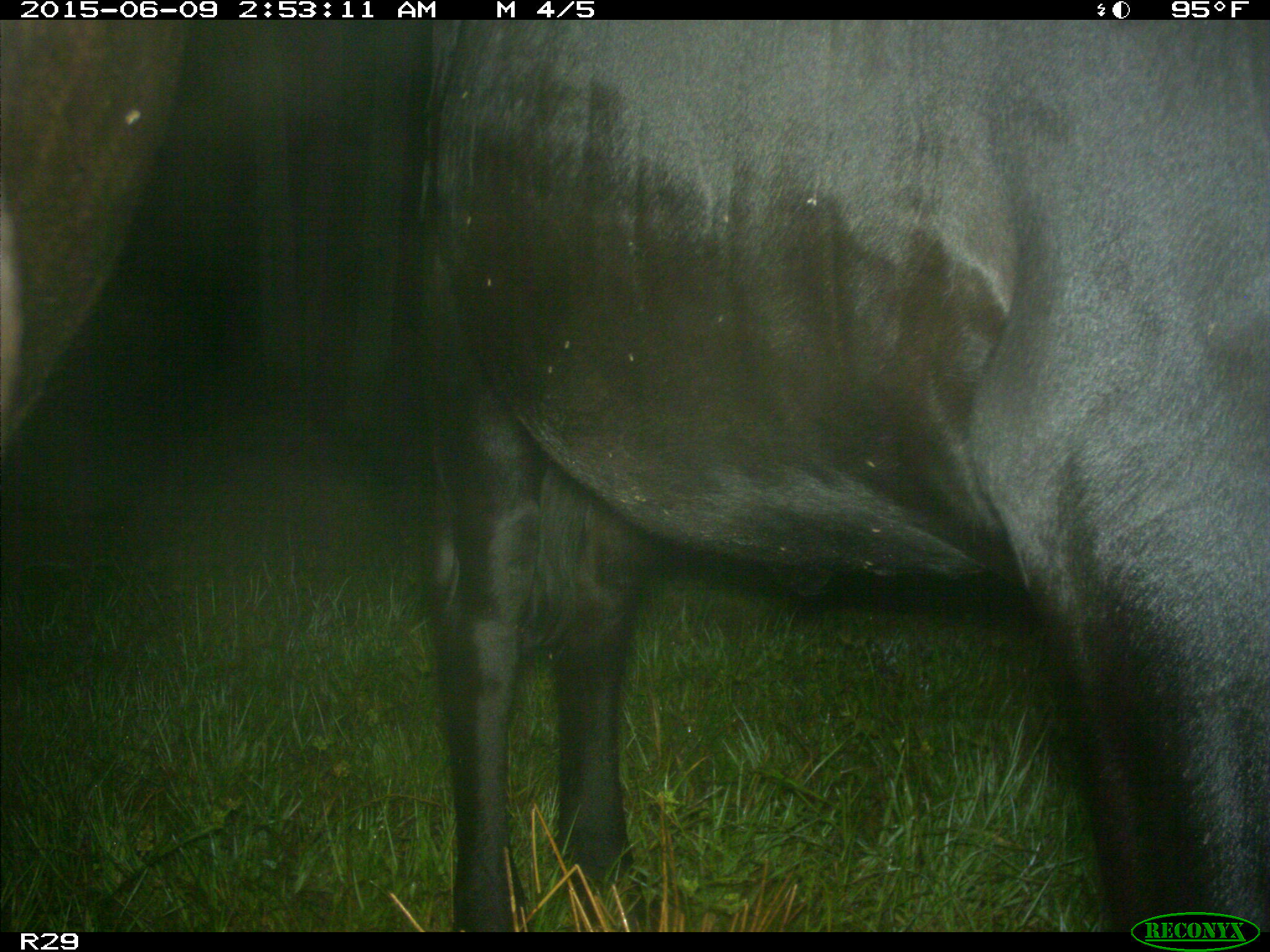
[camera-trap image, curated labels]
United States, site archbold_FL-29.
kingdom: Animalia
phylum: Chordata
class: Mammalia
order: Artiodactyla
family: Bovidae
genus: Bos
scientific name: Bos taurus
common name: domestic cow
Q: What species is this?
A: Bos taurus (domestic cow).